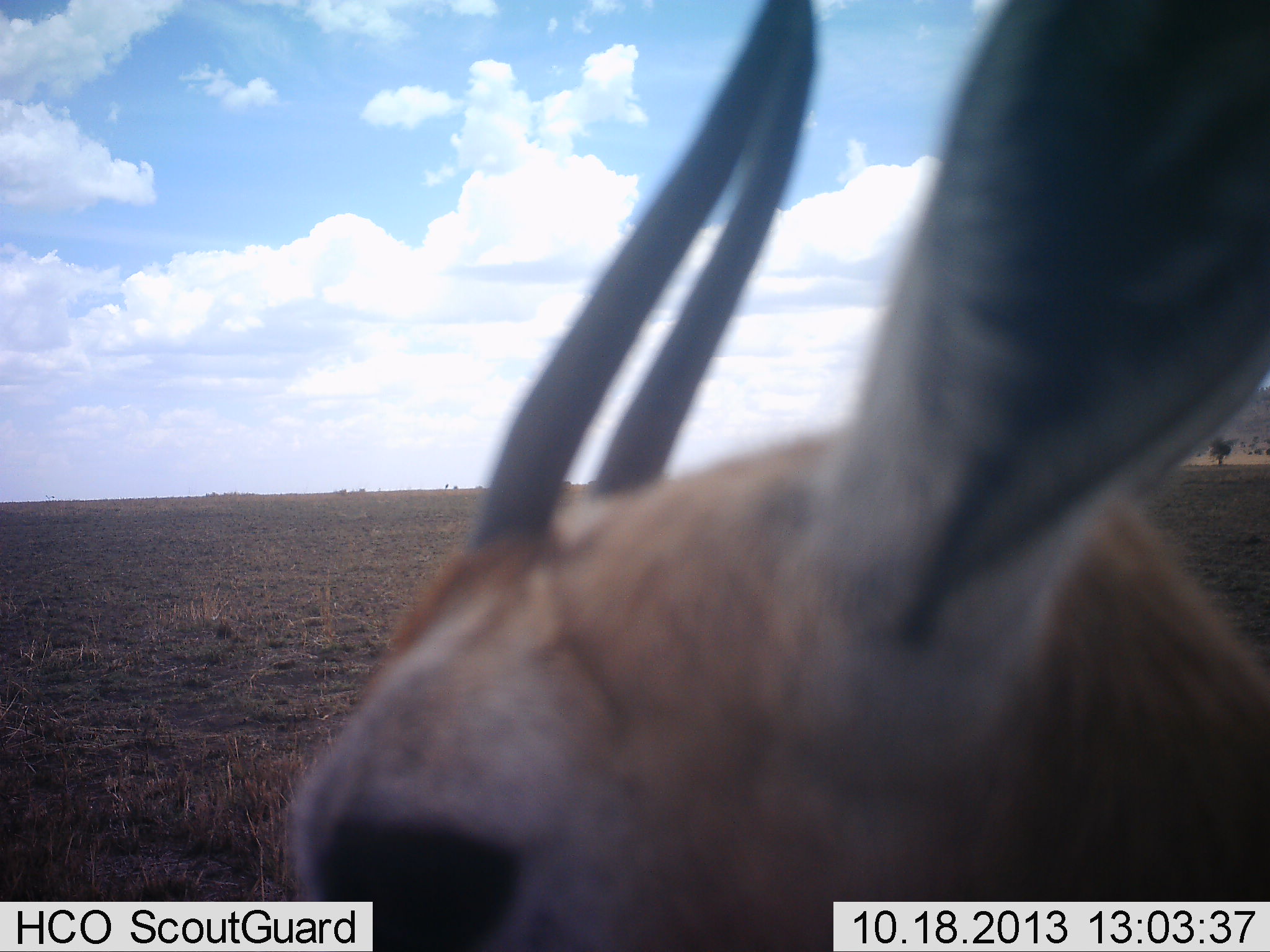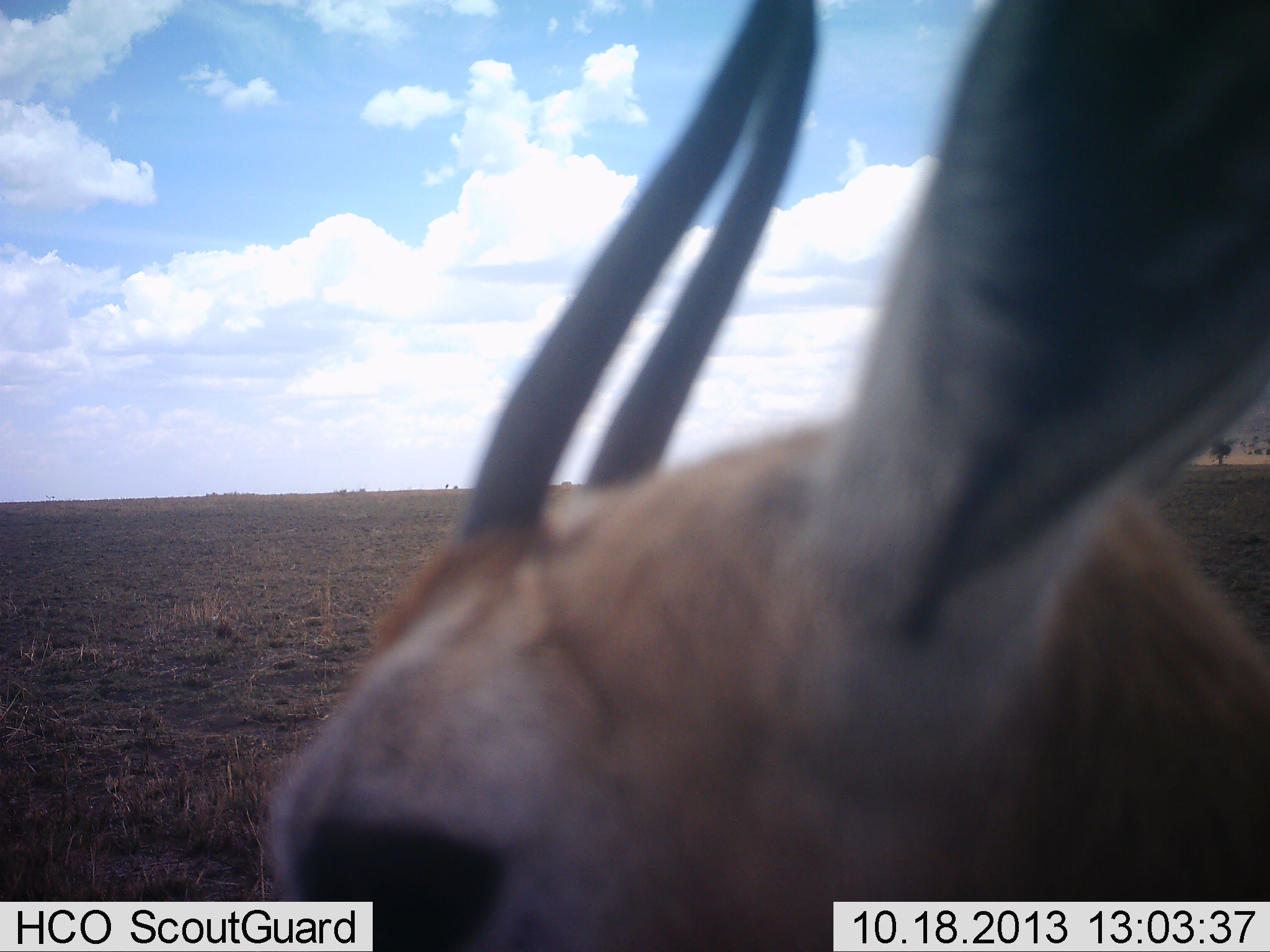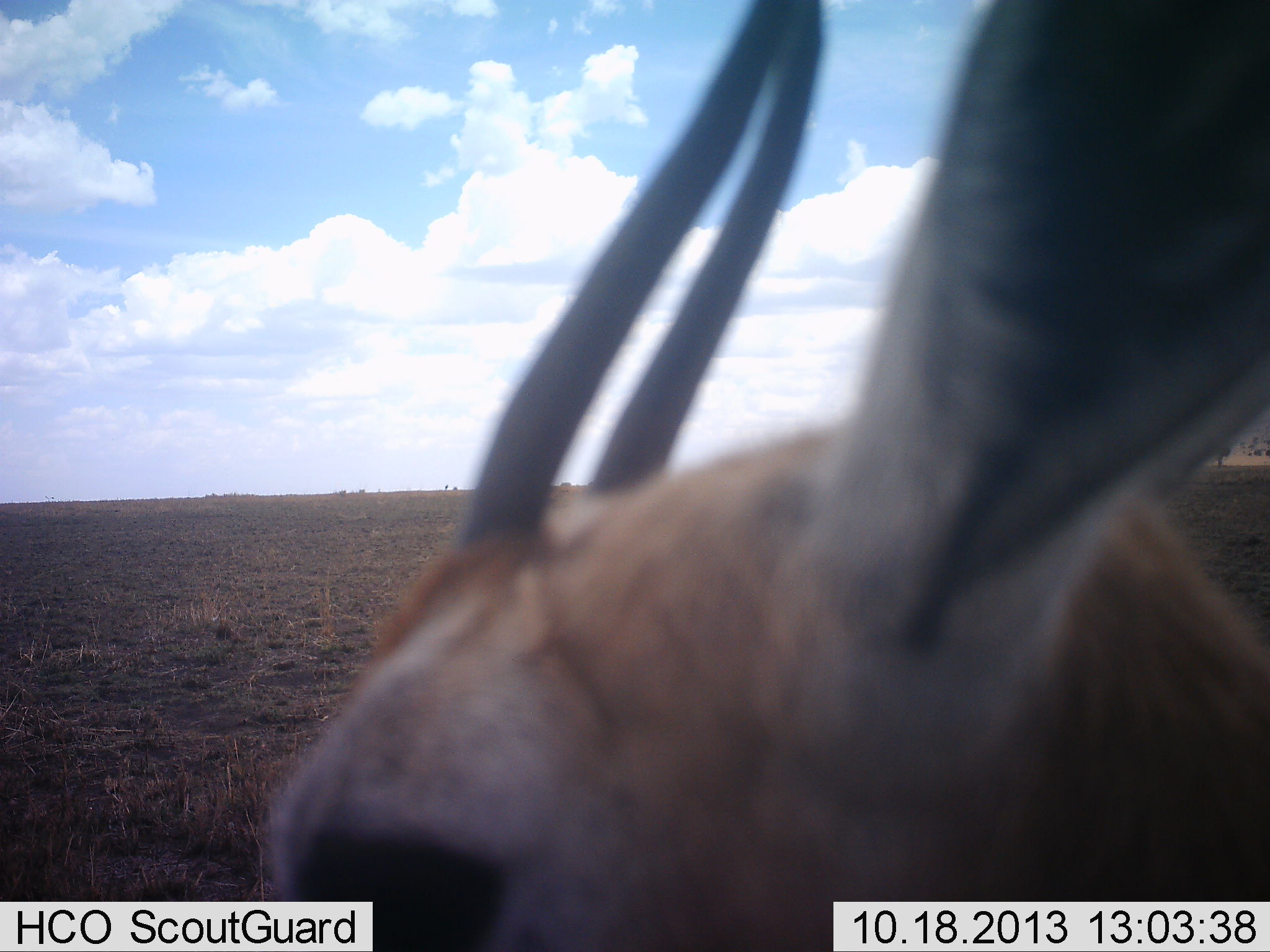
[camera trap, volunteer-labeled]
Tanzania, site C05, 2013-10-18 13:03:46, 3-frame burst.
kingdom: Animalia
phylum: Chordata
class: Mammalia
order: Artiodactyla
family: Bovidae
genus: Eudorcas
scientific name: Eudorcas thomsonii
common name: thomson's gazelle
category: gazellethomsons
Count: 1.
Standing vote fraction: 86%.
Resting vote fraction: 4%.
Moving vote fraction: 7%.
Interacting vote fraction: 3%.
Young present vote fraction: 1%.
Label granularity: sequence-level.